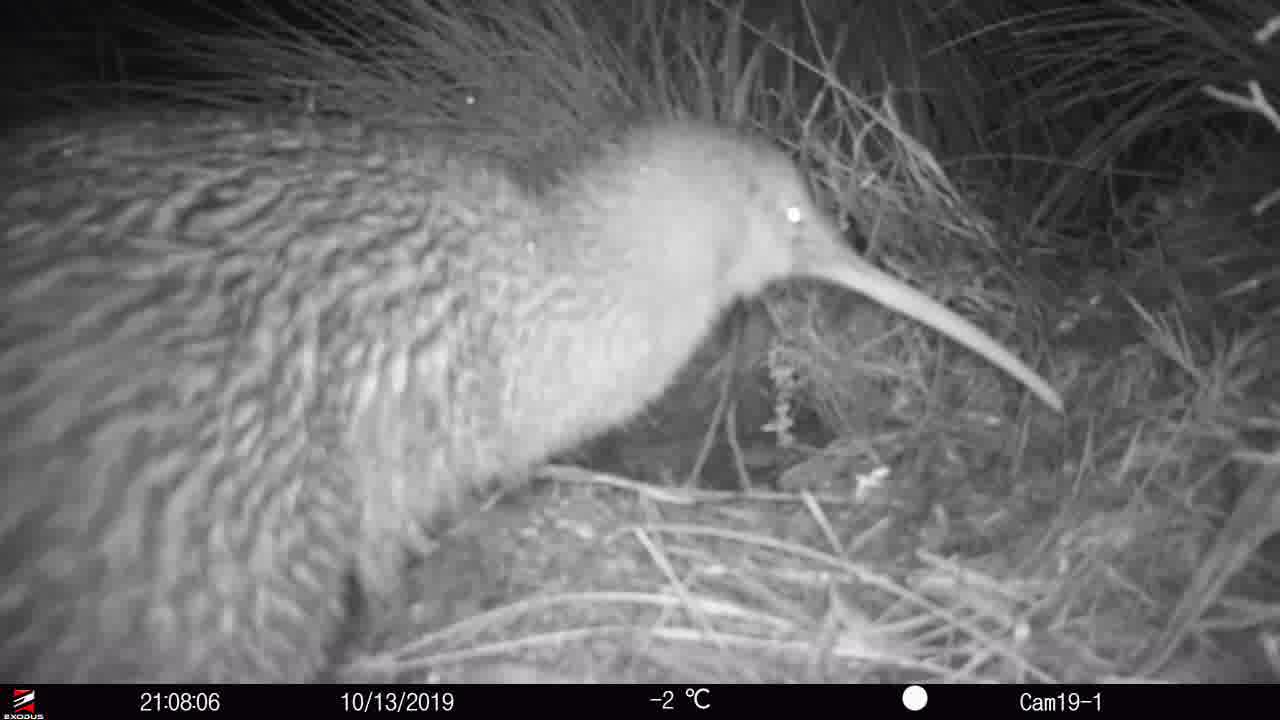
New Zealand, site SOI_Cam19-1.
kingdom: Animalia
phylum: Chordata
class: Aves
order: Apterygiformes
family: Apterygidae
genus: Apteryx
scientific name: Apteryx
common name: kiwi